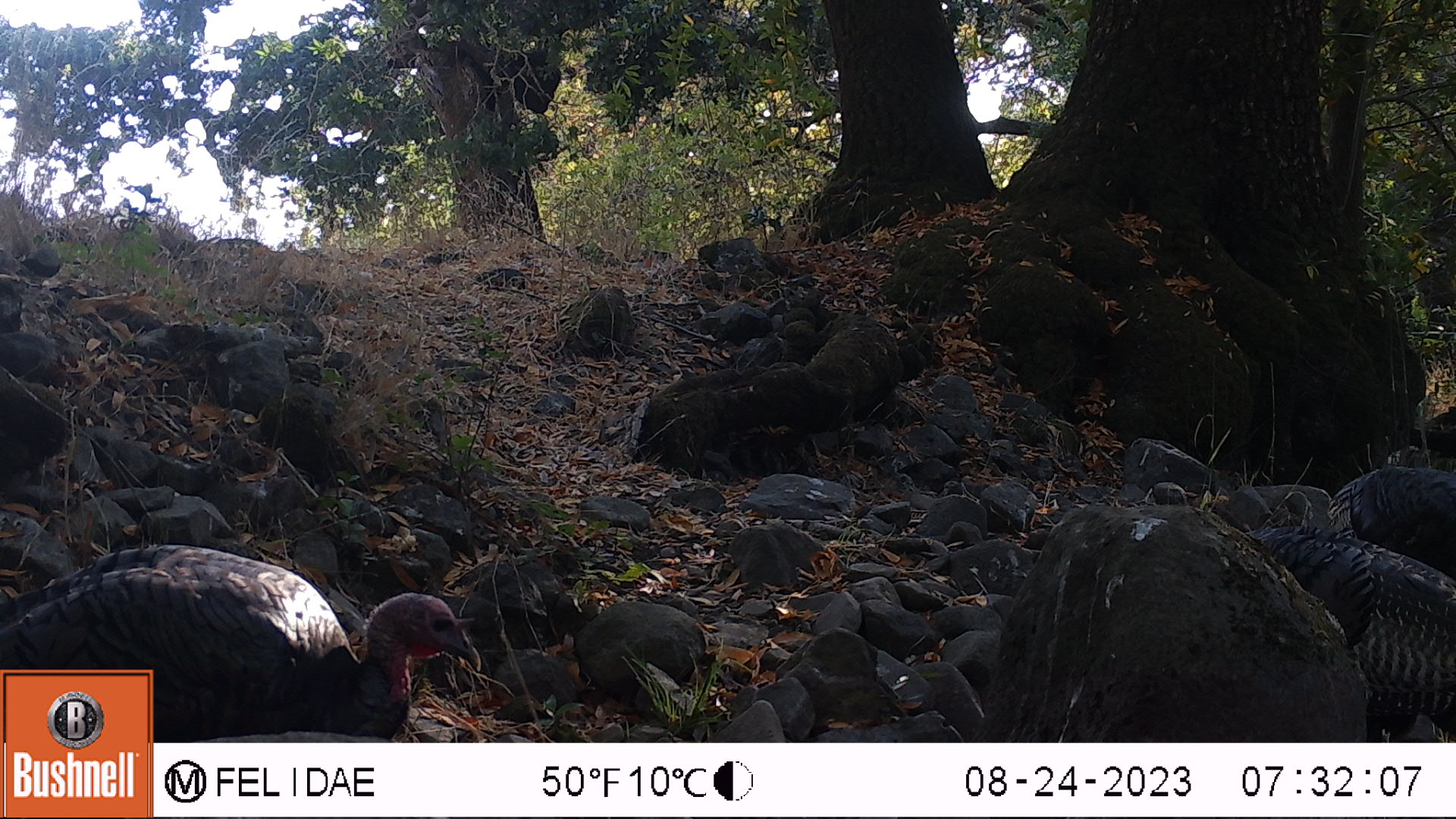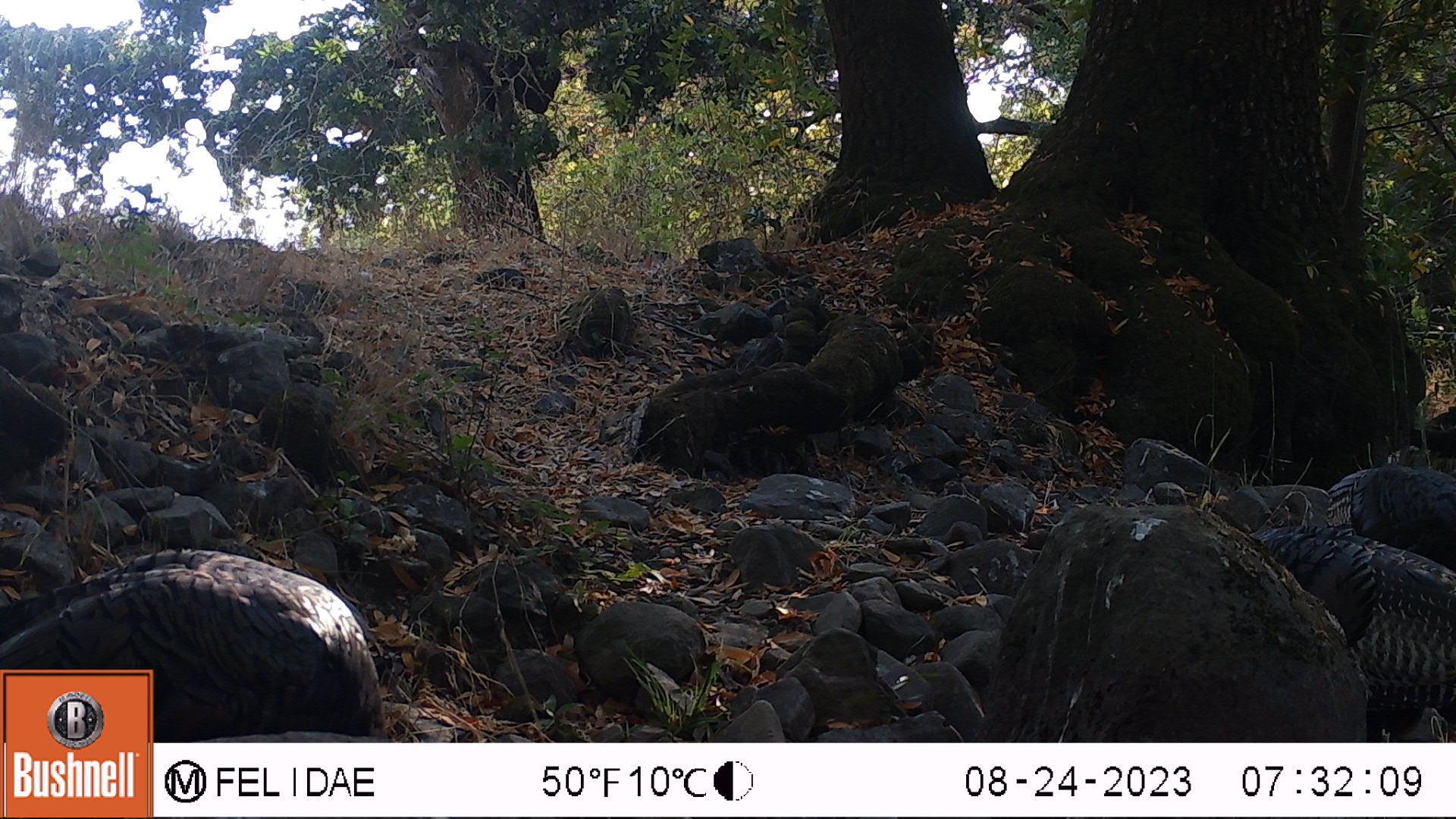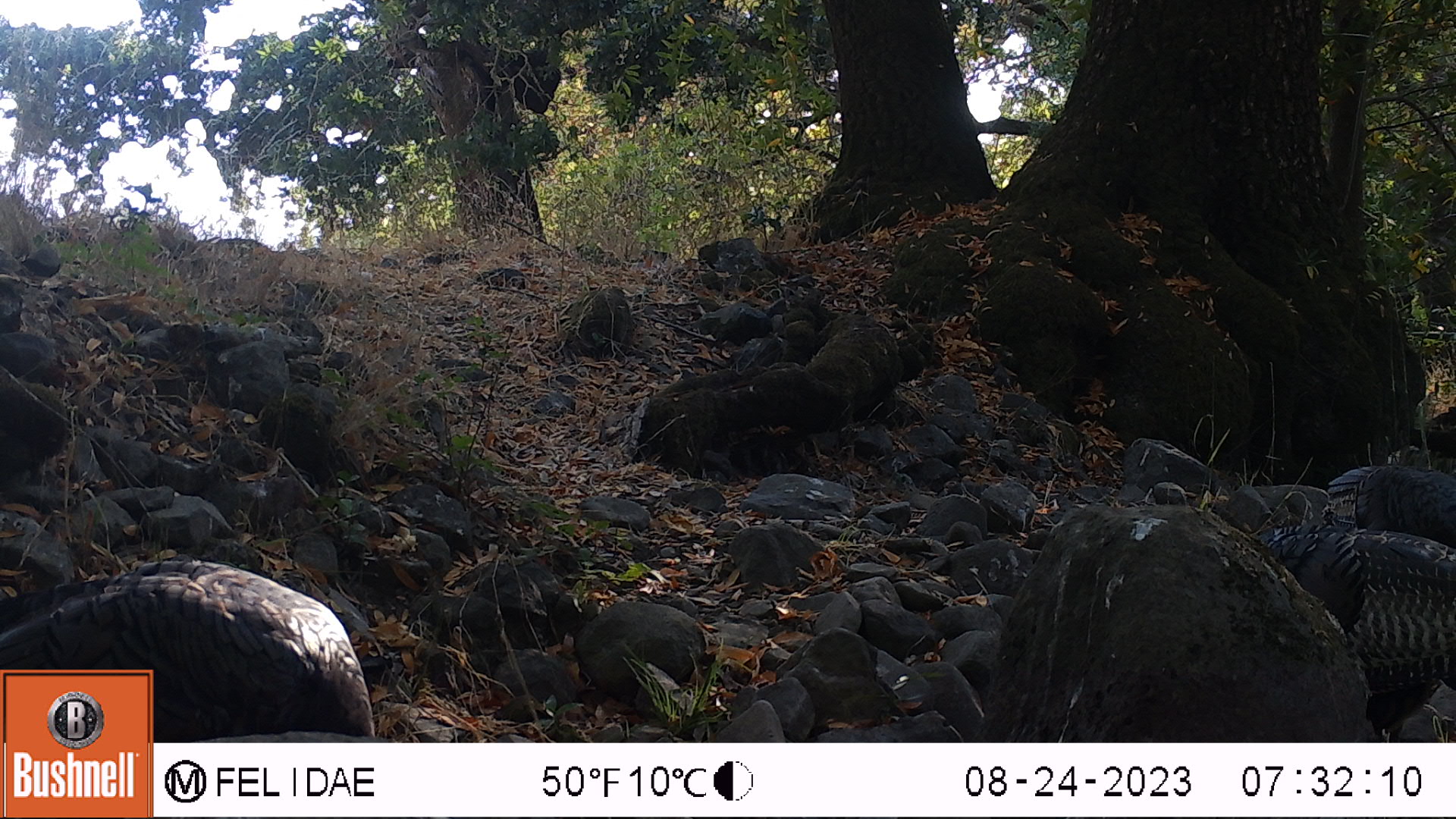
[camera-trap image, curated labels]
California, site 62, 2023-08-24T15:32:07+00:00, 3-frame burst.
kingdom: Animalia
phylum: Chordata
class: Aves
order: Galliformes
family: Phasianidae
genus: Meleagris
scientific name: Meleagris gallopavo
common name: turkey